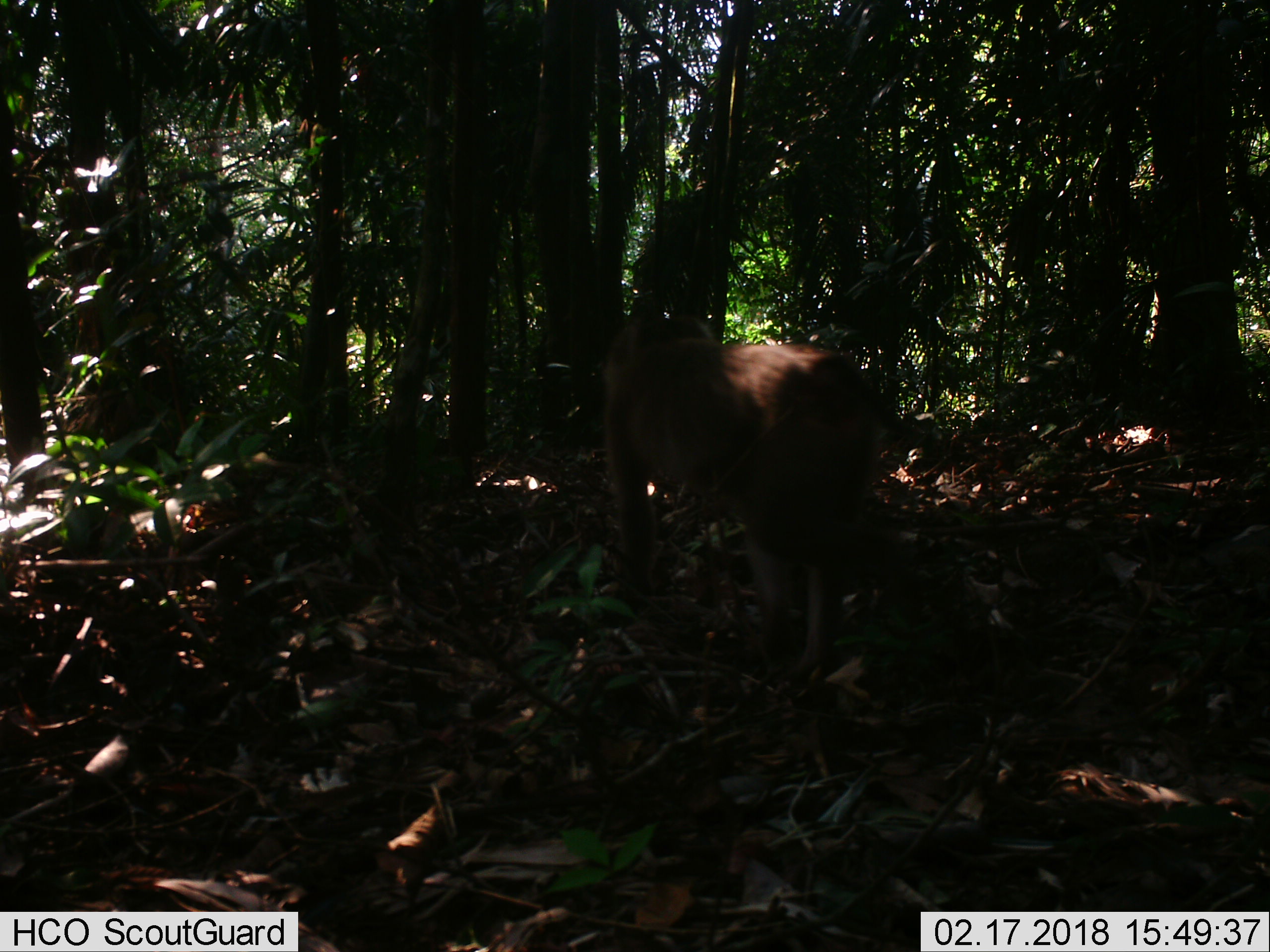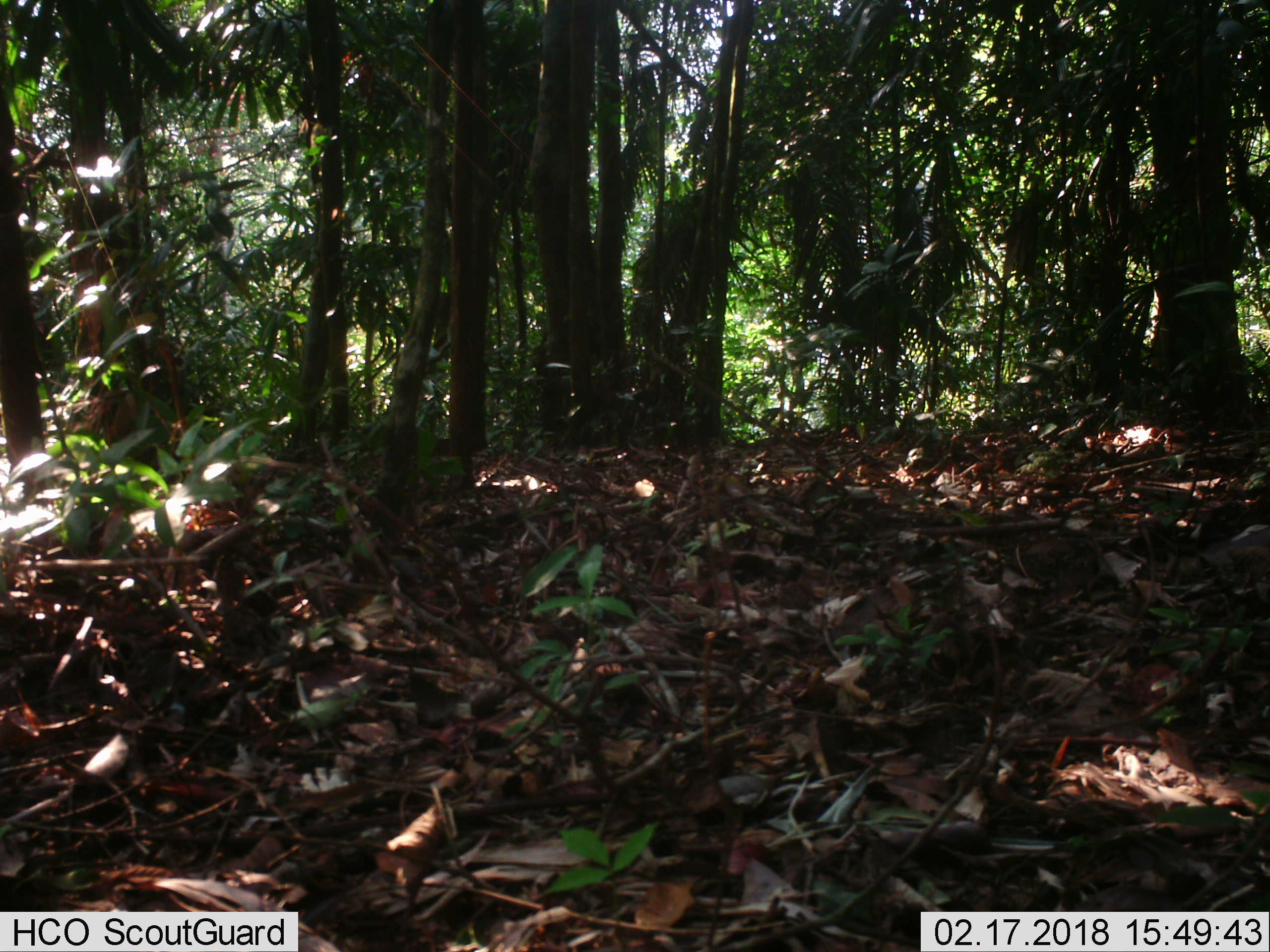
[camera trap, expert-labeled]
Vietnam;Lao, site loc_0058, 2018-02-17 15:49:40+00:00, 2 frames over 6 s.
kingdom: Animalia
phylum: Chordata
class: Mammalia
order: Primates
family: Cercopithecidae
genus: Macaca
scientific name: Macaca nemestrina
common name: pig-tailed macaque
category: pig tailed macaque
Pig tailed macaque (pig-tailed macaque) (Macaca nemestrina). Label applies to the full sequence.